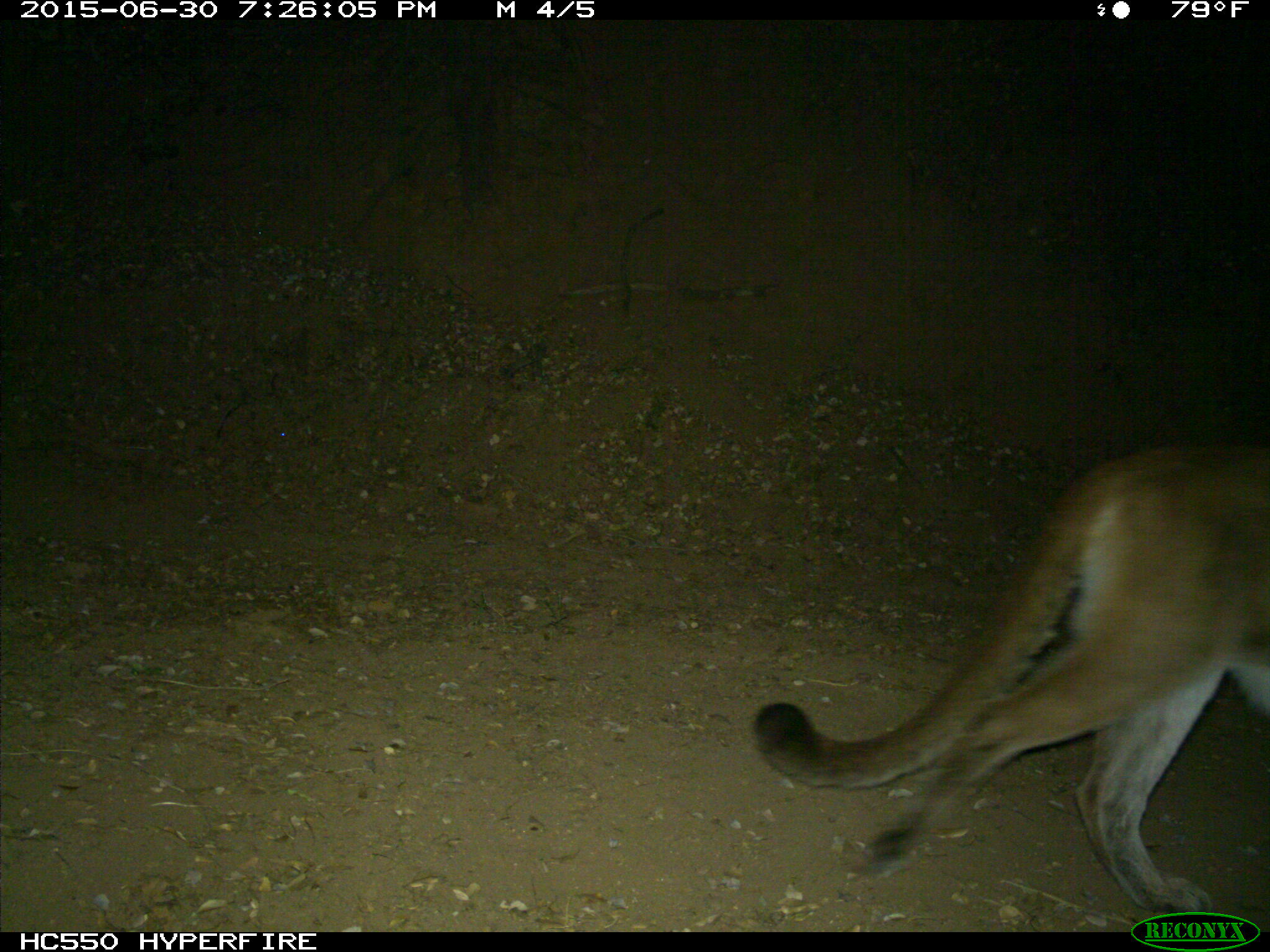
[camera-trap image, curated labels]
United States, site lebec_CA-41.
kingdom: Animalia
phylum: Chordata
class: Mammalia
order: Carnivora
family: Felidae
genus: Puma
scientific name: Puma concolor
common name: mountain lion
Puma concolor (mountain lion).